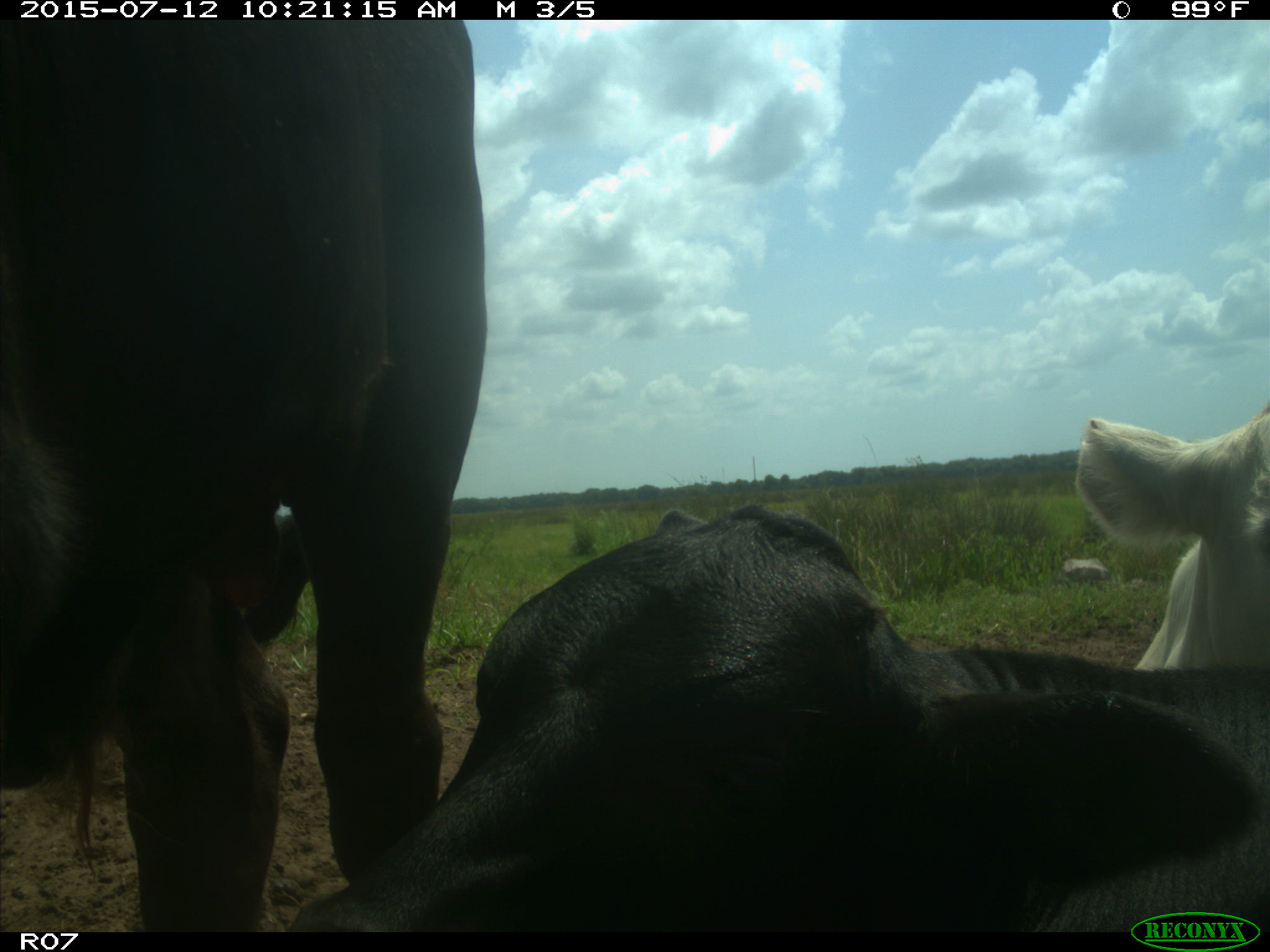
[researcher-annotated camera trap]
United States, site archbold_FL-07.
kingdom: Animalia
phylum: Chordata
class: Mammalia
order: Artiodactyla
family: Bovidae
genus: Bos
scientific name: Bos taurus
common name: domestic cow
Bos taurus (domestic cow).